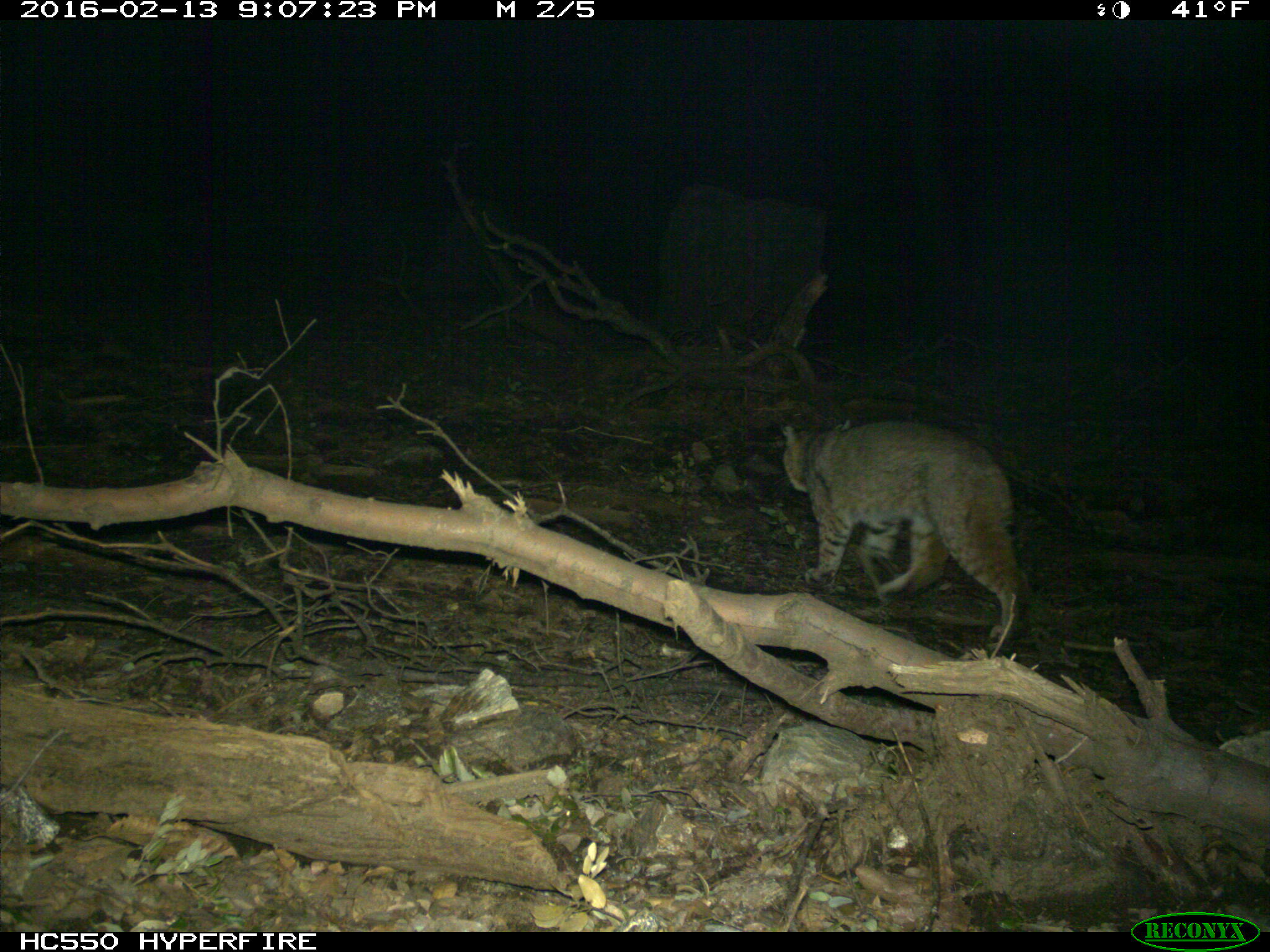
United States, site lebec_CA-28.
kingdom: Animalia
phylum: Chordata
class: Mammalia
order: Carnivora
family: Felidae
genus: Lynx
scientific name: Lynx rufus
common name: bobcat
Lynx rufus (bobcat).